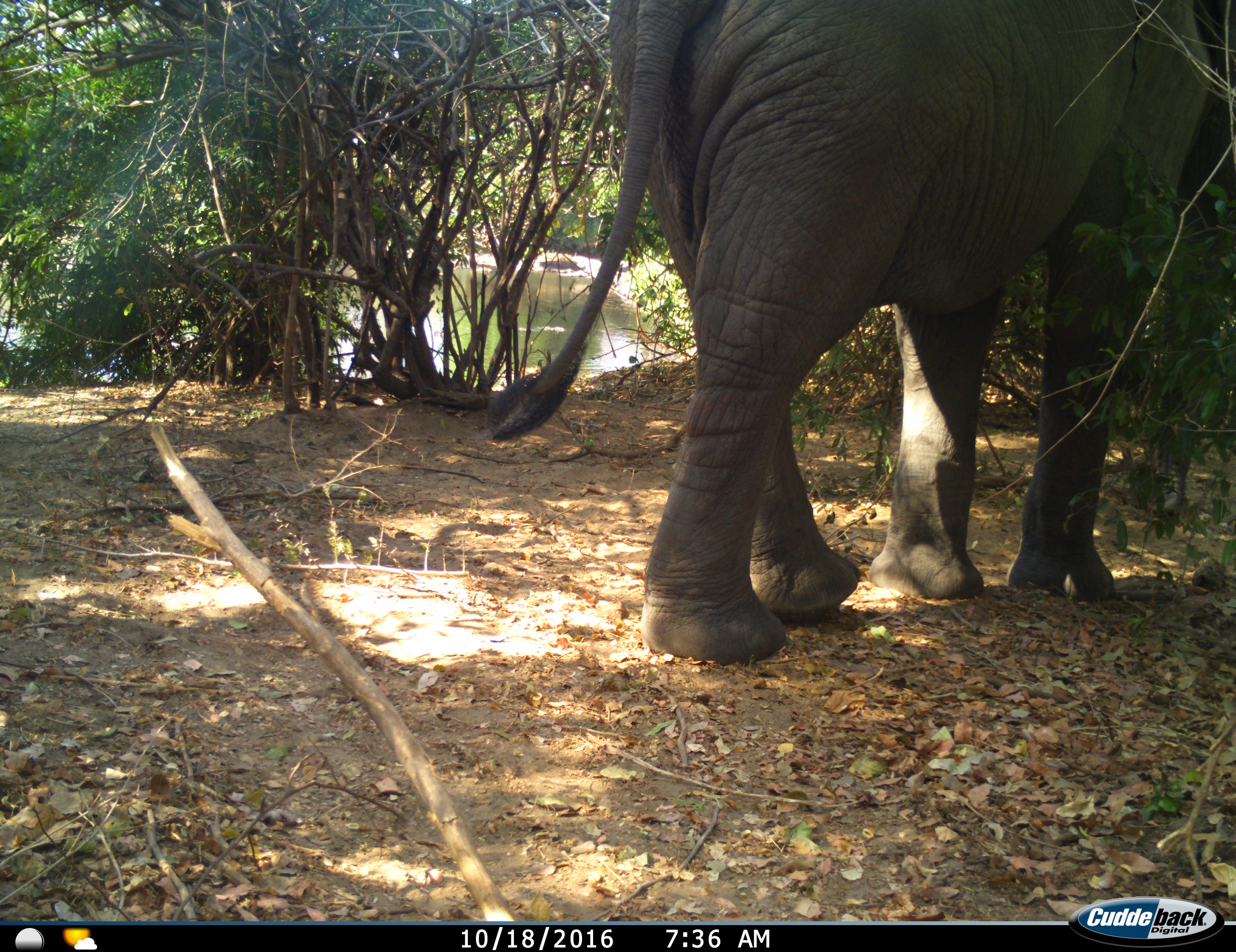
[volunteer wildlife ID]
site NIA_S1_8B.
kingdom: Animalia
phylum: Chordata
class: Mammalia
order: Proboscidea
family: Elephantidae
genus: Loxodonta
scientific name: Loxodonta africana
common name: african bush elephant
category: elephant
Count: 1.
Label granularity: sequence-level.